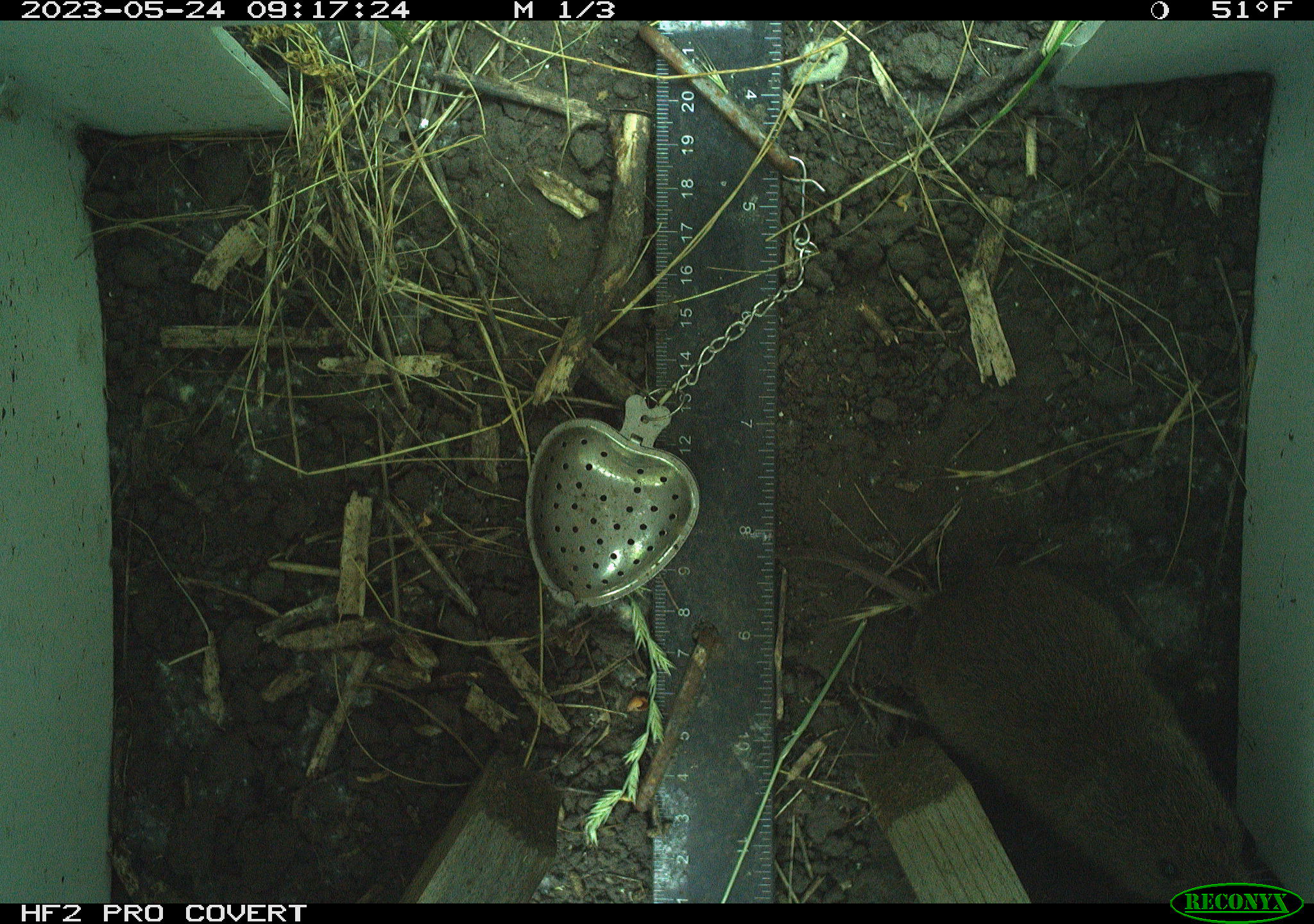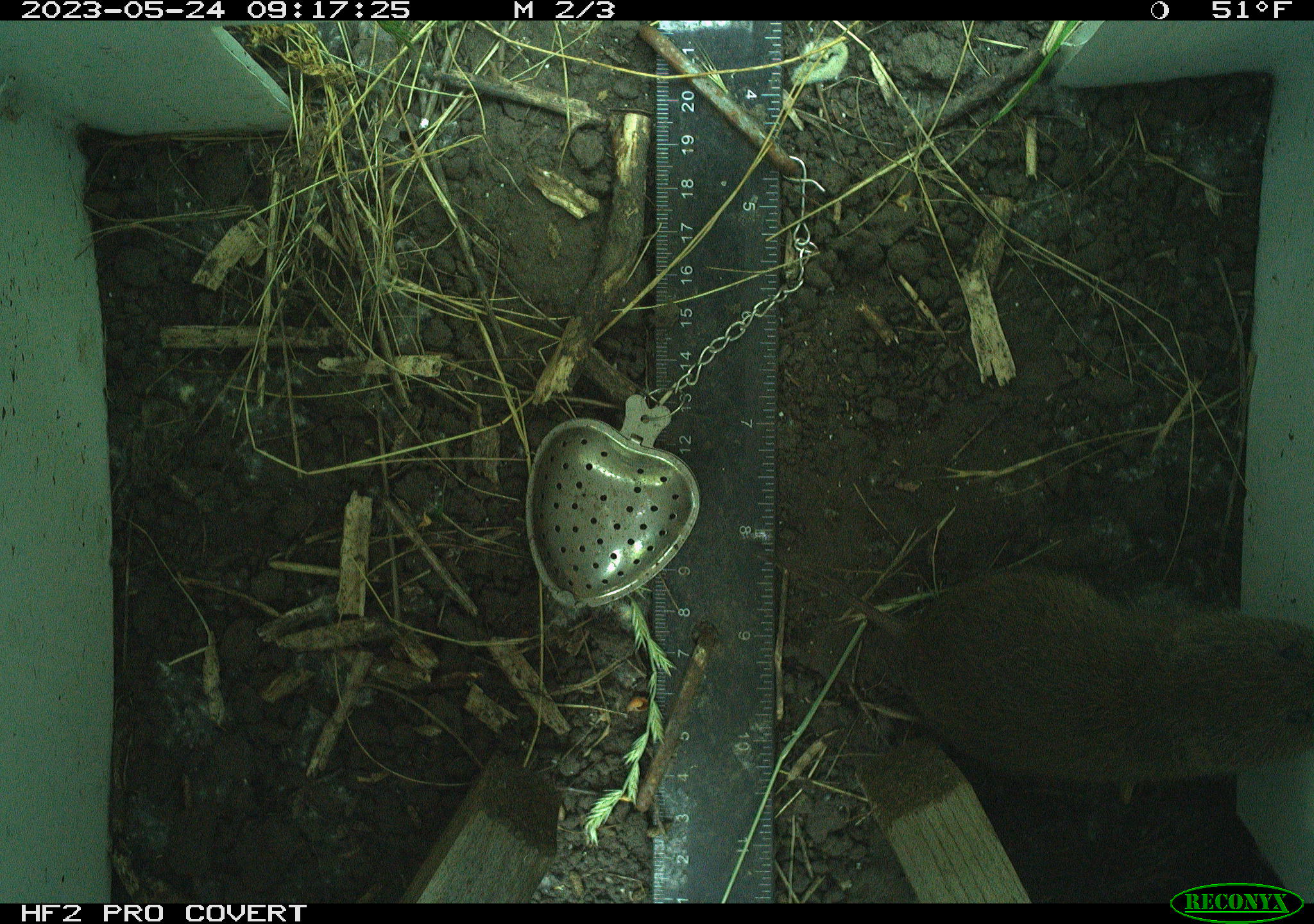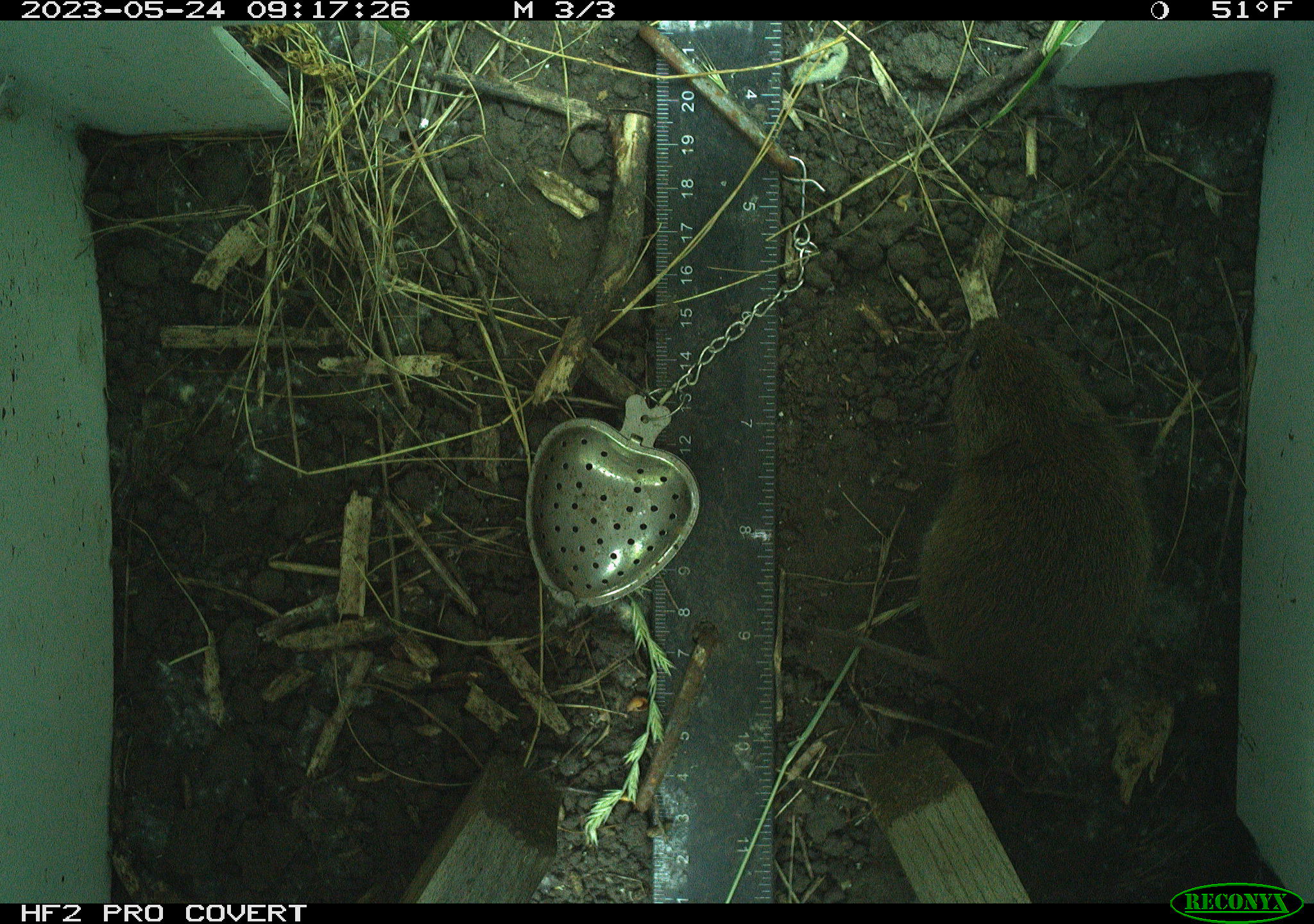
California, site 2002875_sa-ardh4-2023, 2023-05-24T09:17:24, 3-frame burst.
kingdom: Animalia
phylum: Chordata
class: Mammalia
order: Rodentia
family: Cricetidae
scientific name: Arvicolinae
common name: voles, lemmings, and muskrats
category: arvicolinae subfamily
Arvicolinae subfamily (voles, lemmings, and muskrats) (Arvicolinae).